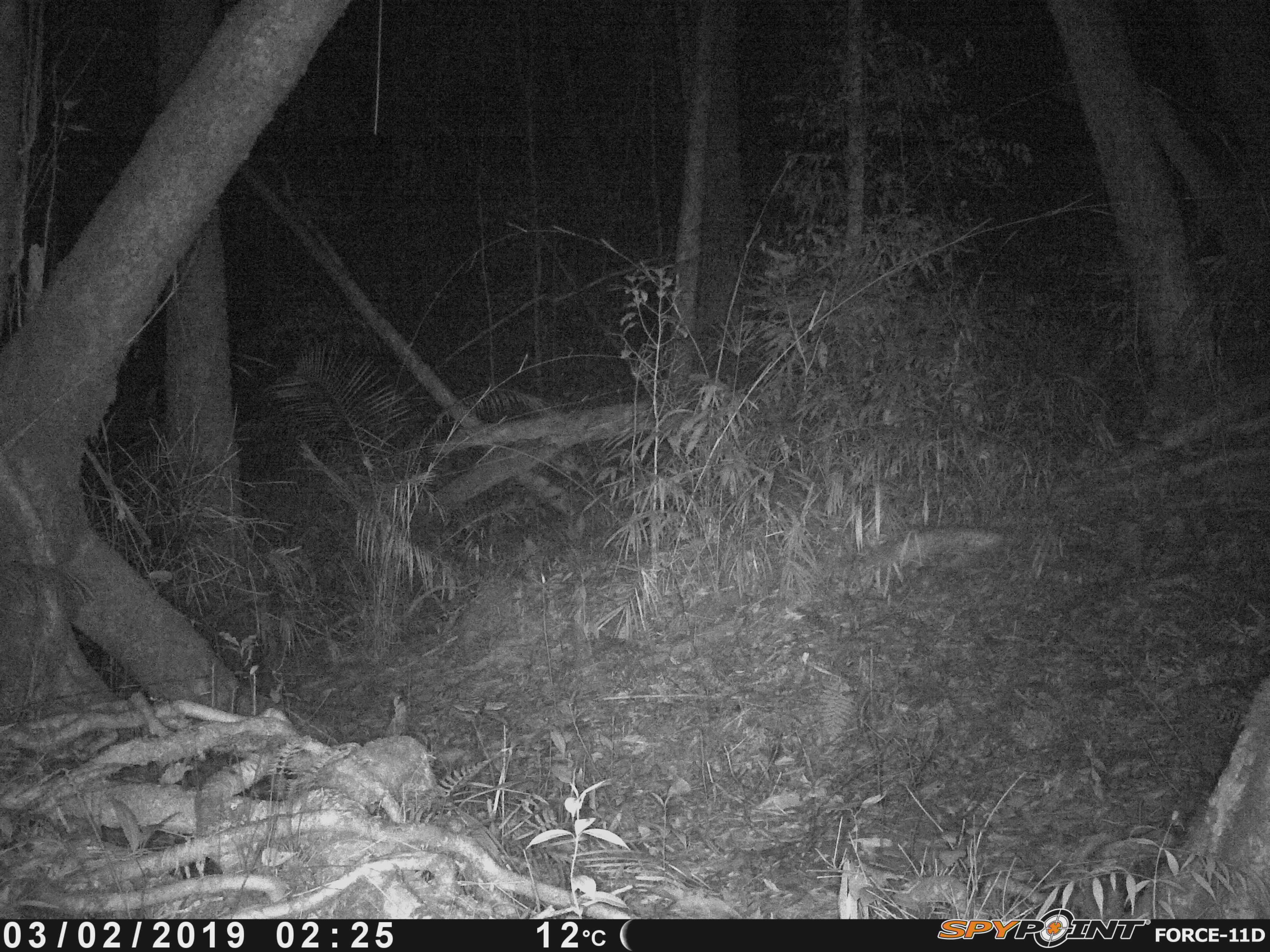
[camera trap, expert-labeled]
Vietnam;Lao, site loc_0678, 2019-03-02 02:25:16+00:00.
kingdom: Animalia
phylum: Chordata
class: Mammalia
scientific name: Mammalia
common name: mammal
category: unidentified small mammal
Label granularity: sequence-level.